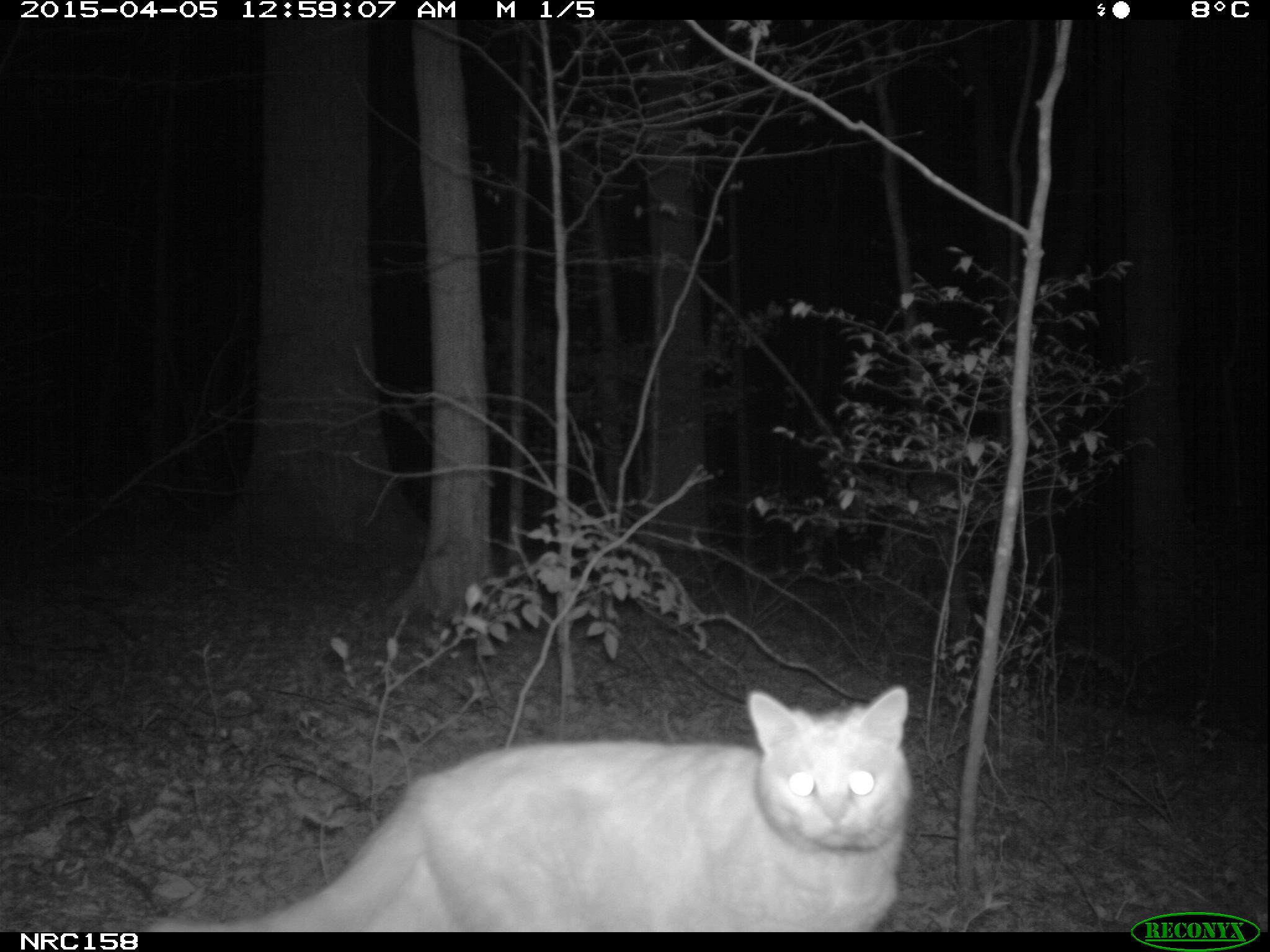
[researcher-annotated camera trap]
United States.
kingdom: Animalia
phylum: Chordata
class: Mammalia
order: Carnivora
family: Felidae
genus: Felis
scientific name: Felis catus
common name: domestic cat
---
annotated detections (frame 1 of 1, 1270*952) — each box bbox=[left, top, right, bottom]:
Domestic Cat: bbox=[151, 679, 927, 935]